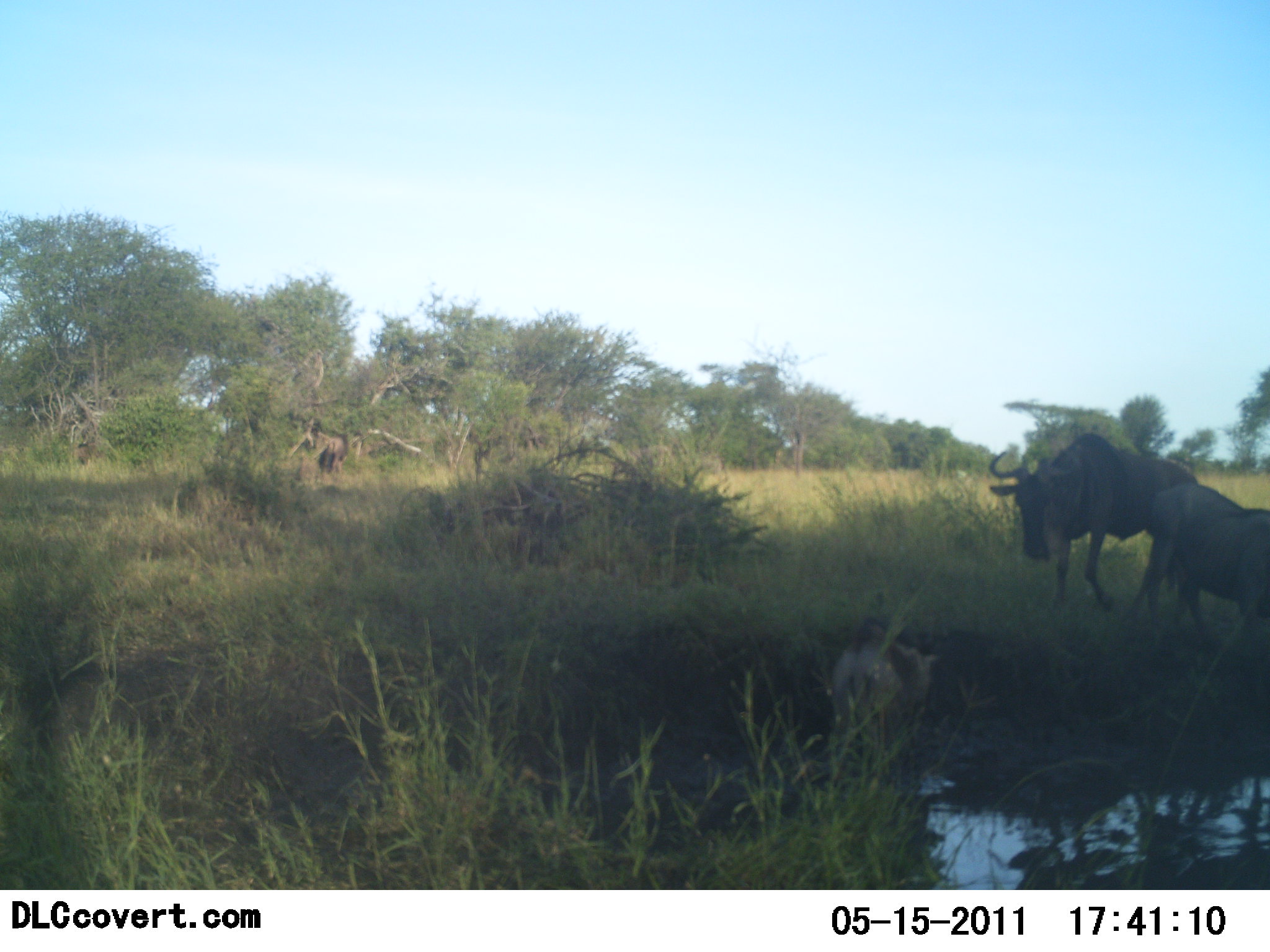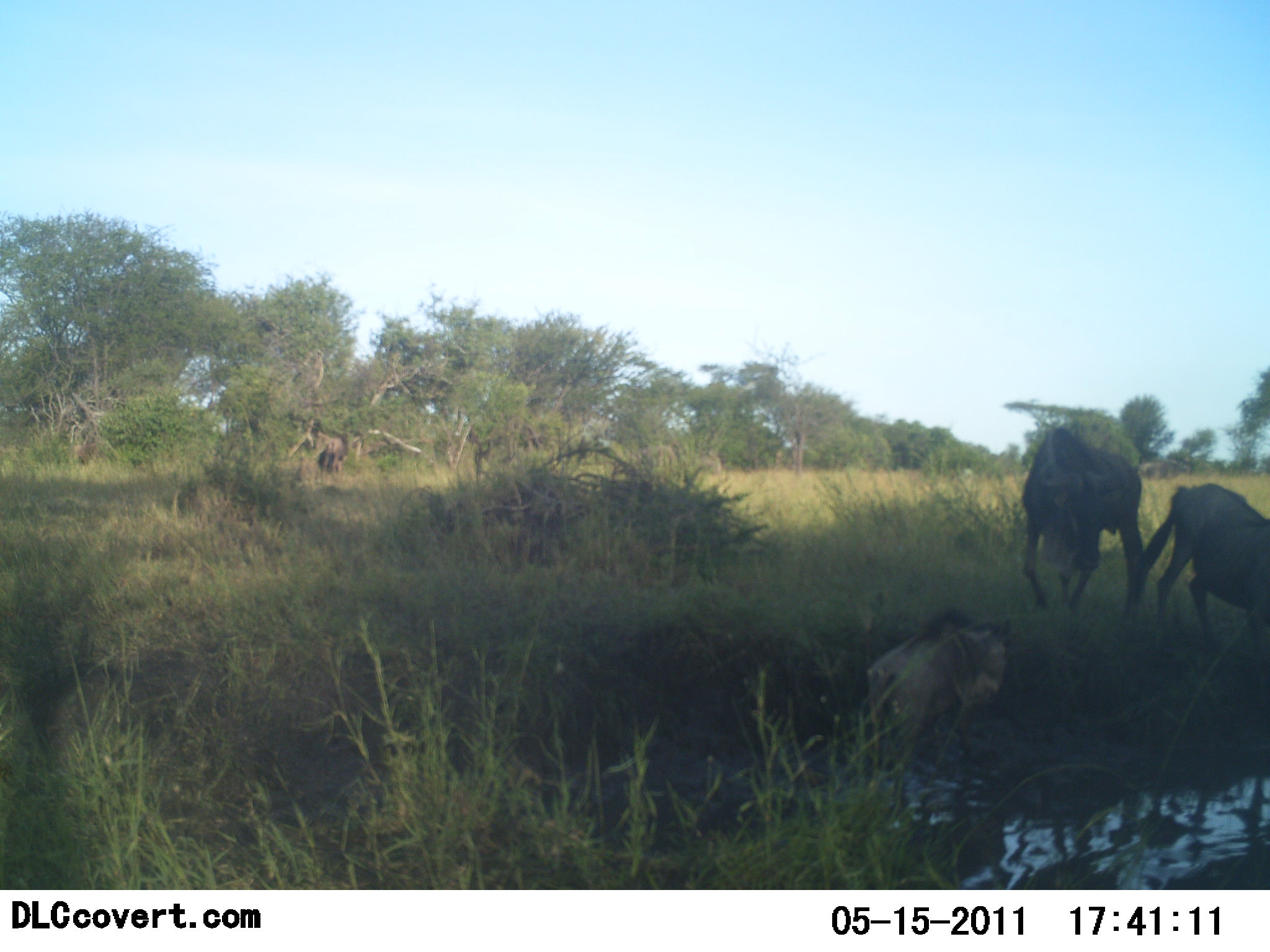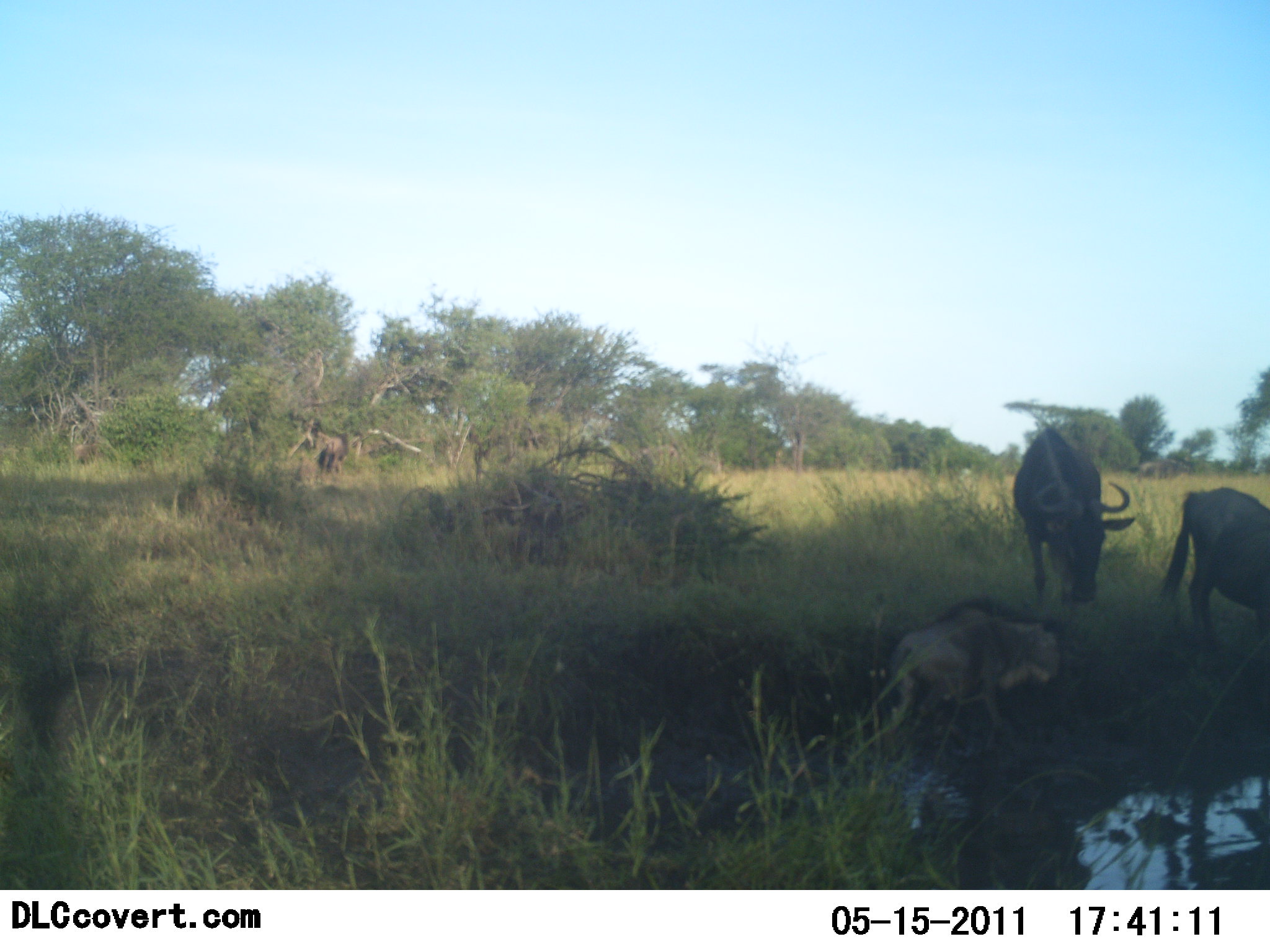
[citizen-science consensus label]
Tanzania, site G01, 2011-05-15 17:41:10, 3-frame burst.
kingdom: Animalia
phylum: Chordata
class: Mammalia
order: Artiodactyla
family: Bovidae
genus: Connochaetes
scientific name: Connochaetes taurinus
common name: blue wildebeest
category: wildebeest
Wildebeest (blue wildebeest) (Connochaetes taurinus), count 3. Behavior (volunteer vote fractions): standing 0%, resting 0%, moving 91%, interacting 0%. Young present (vote fraction): 55%. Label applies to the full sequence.